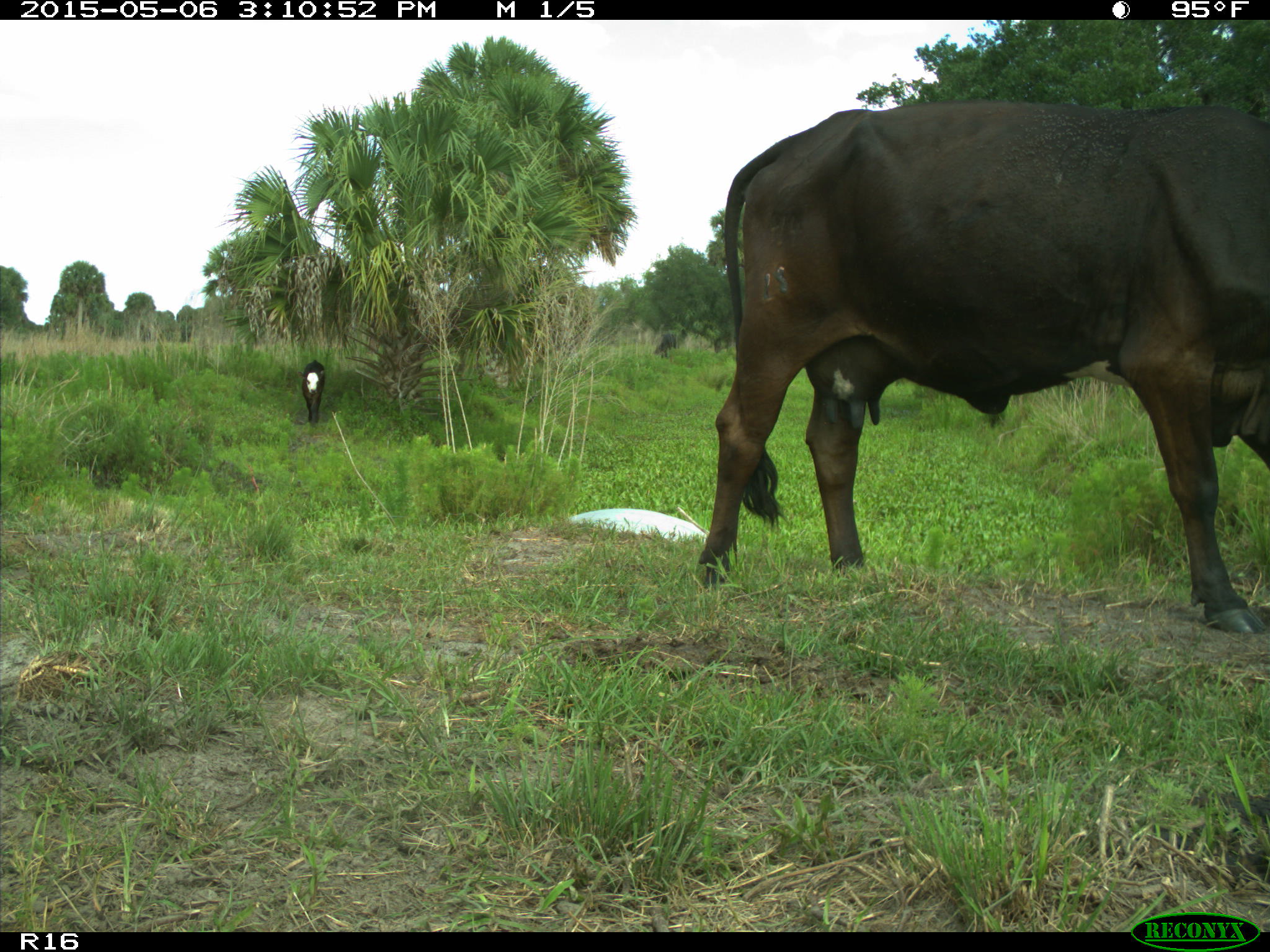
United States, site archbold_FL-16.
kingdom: Animalia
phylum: Chordata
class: Mammalia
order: Artiodactyla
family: Bovidae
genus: Bos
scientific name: Bos taurus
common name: domestic cow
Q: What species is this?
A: Bos taurus (domestic cow).